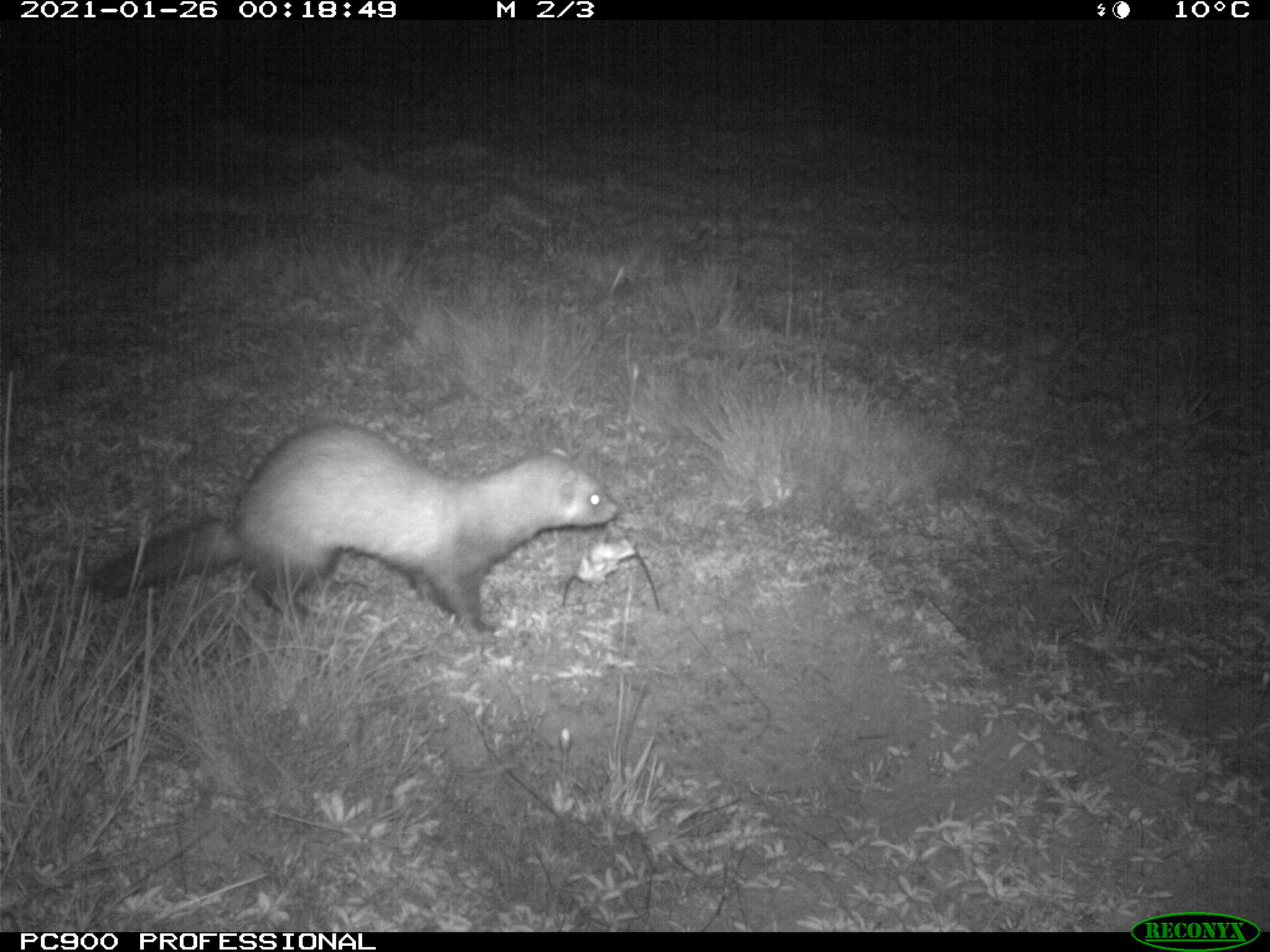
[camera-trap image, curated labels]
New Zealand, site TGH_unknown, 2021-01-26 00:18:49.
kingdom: Animalia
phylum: Chordata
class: Mammalia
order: Carnivora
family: Mustelidae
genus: Mustela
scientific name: Mustela furo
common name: ferret